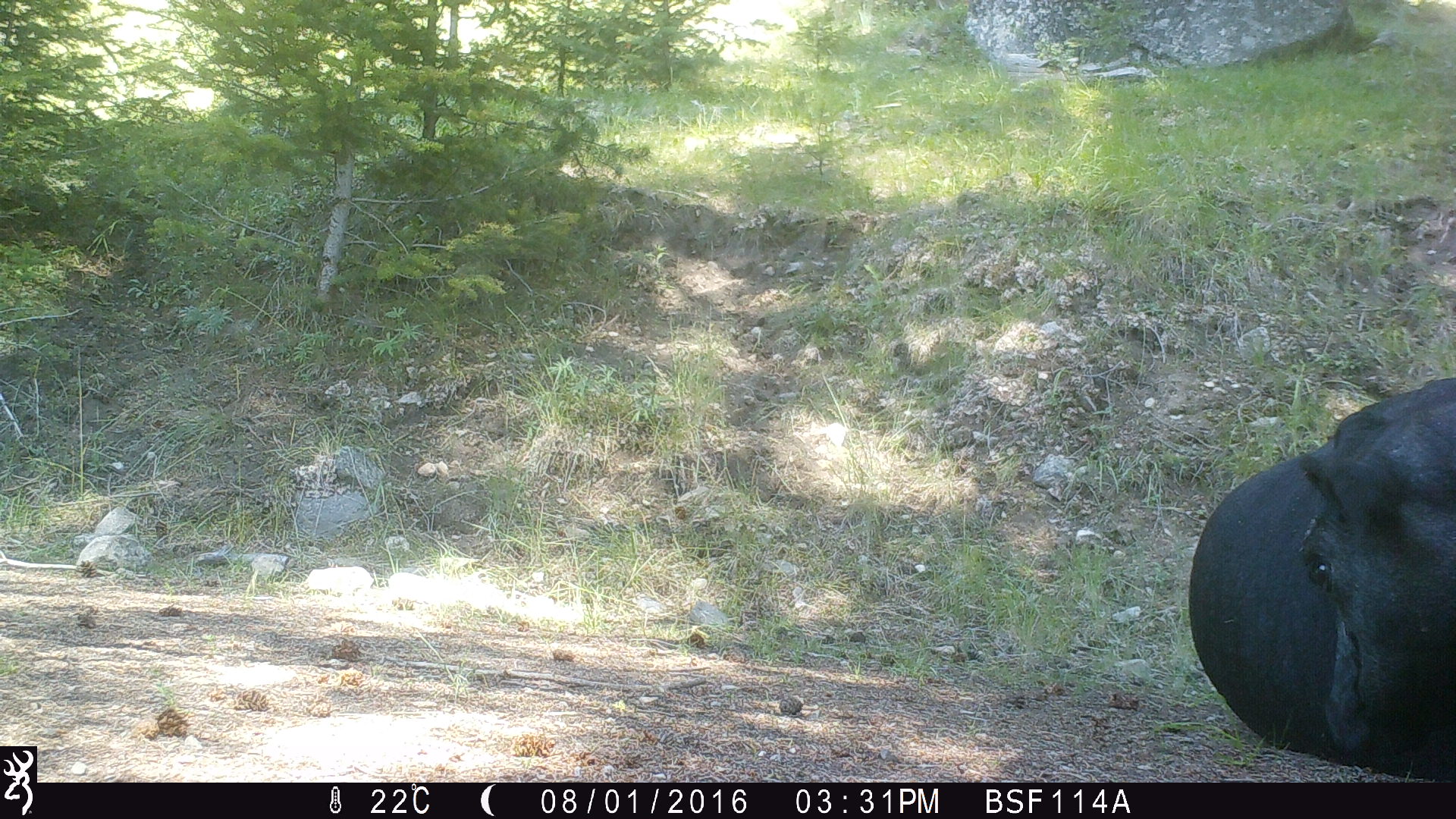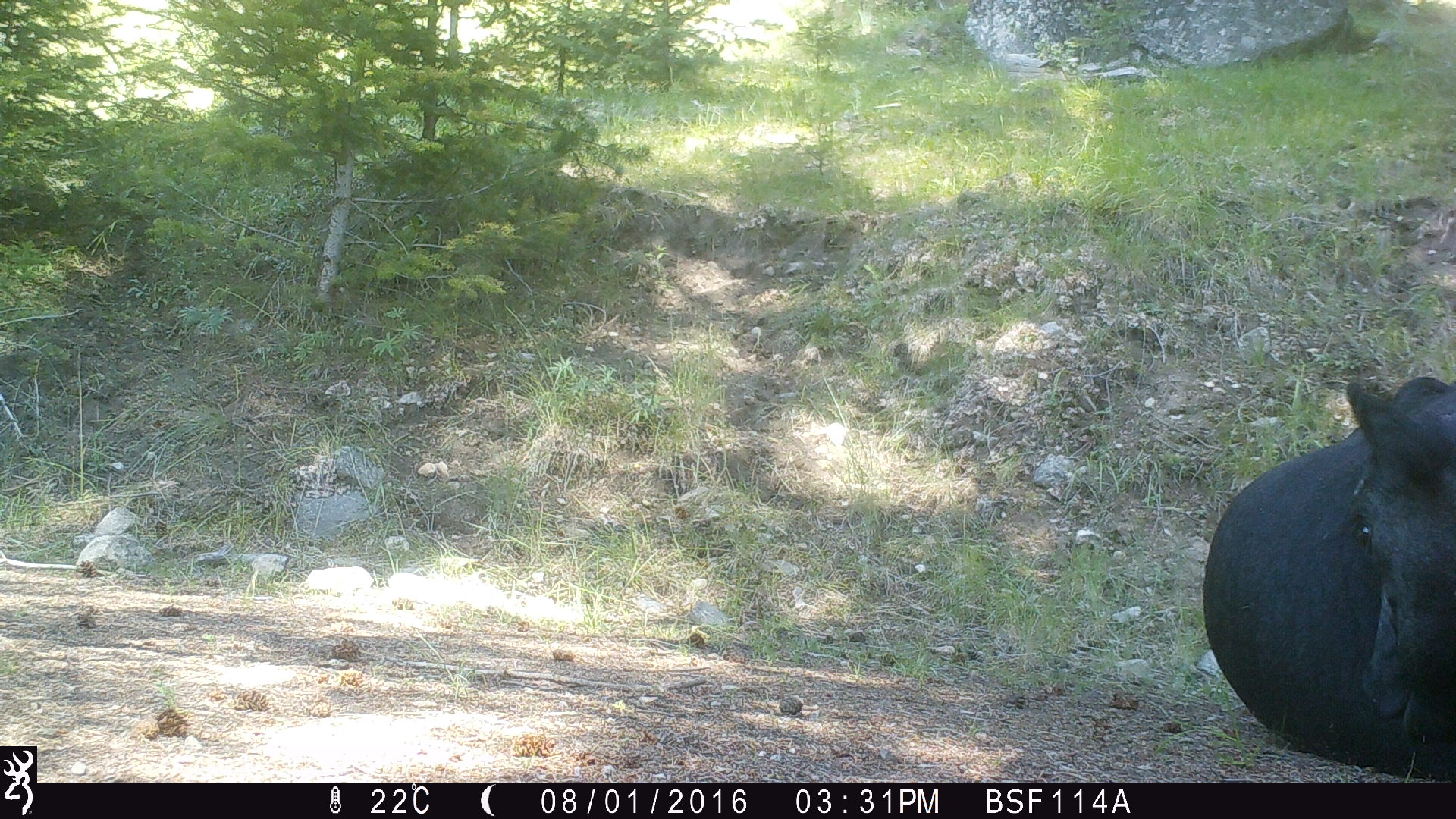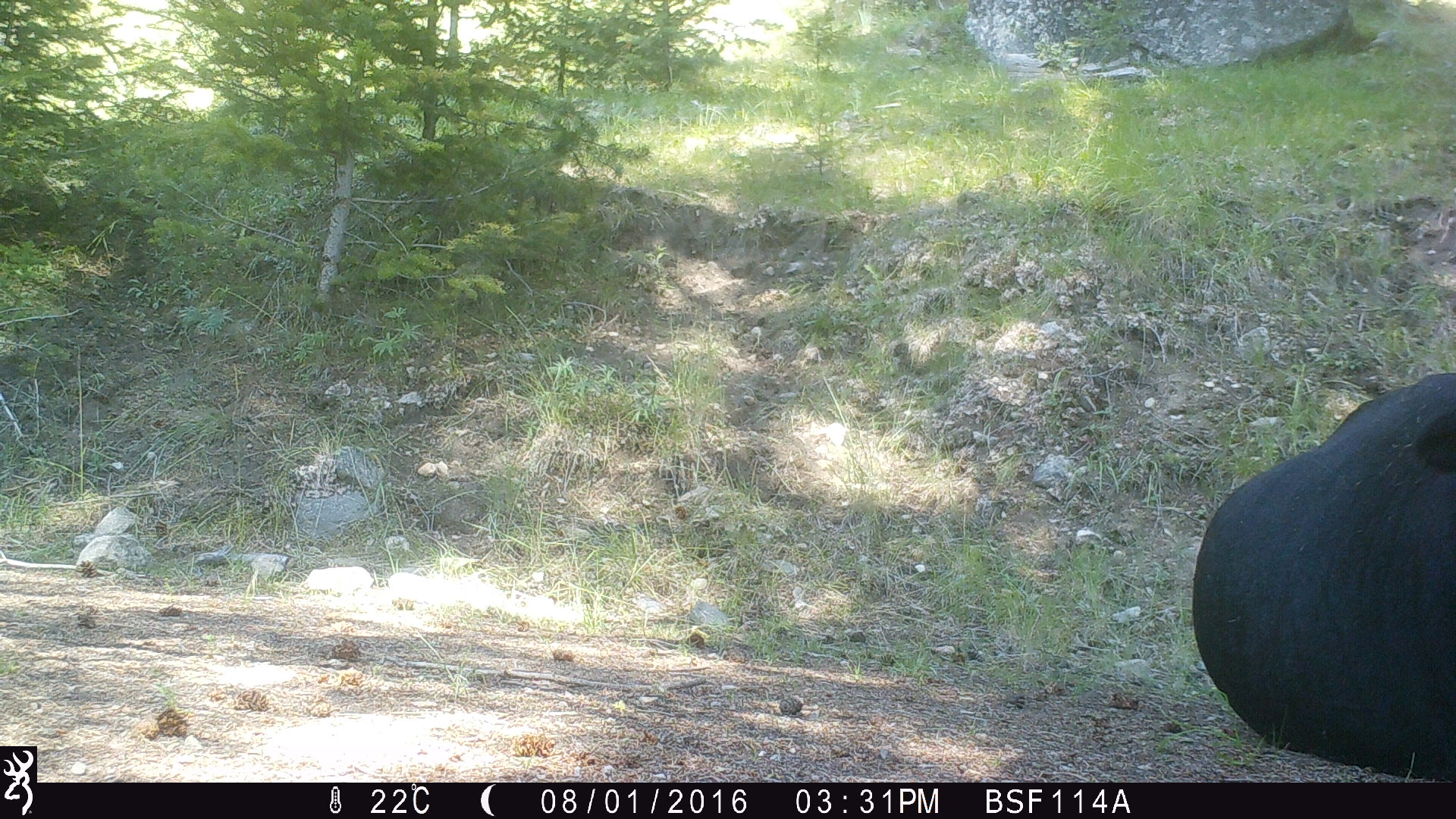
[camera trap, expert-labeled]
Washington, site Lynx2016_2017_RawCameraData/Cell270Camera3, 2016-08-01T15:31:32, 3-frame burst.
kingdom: Animalia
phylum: Chordata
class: Mammalia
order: Artiodactyla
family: Bovidae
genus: Bos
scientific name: Bos taurus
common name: domestic cattle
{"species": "domestic cattle (Bos taurus)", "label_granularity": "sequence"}